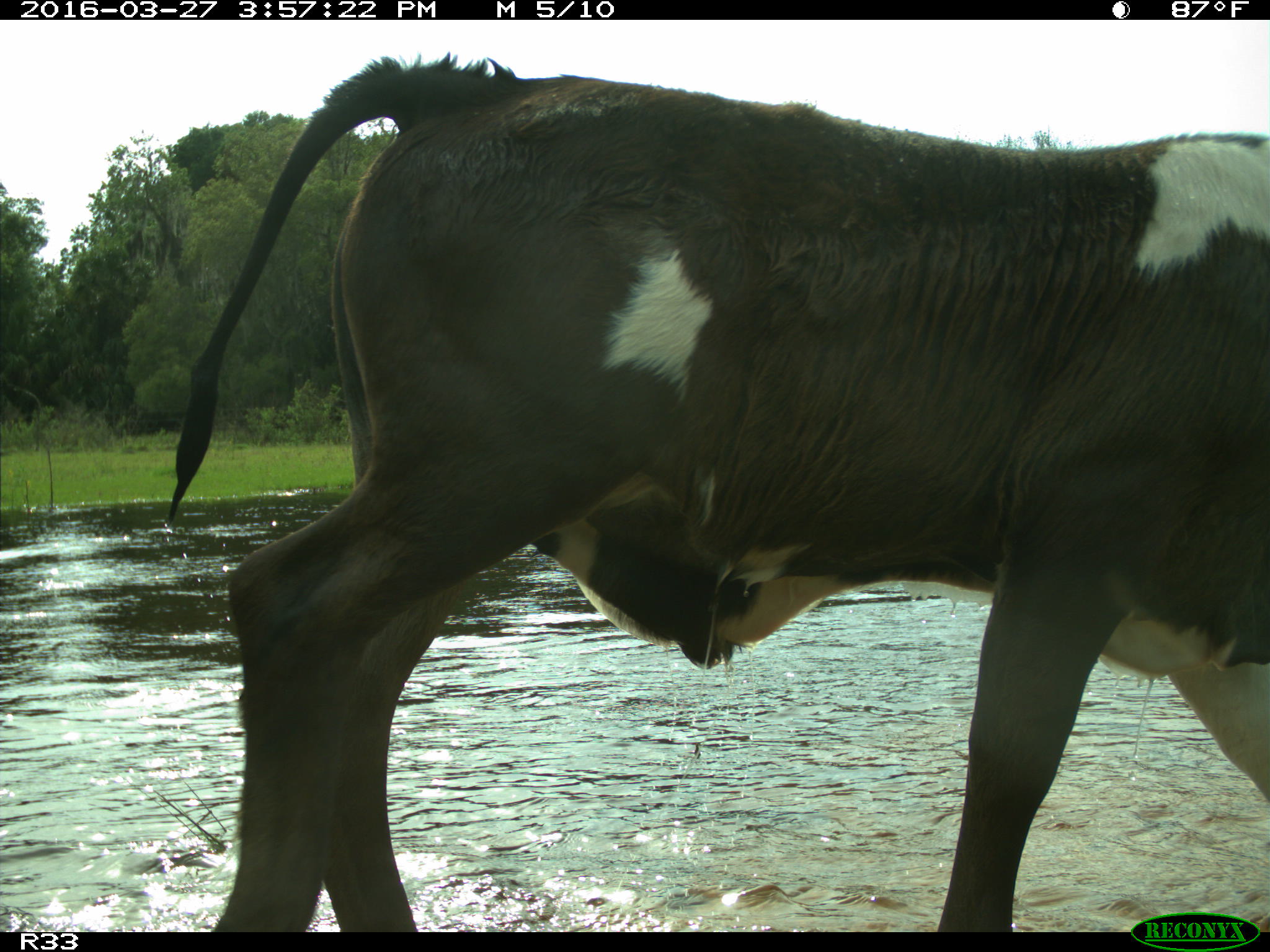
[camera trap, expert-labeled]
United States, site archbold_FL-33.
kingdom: Animalia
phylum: Chordata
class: Mammalia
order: Artiodactyla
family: Bovidae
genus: Bos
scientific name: Bos taurus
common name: domestic cow